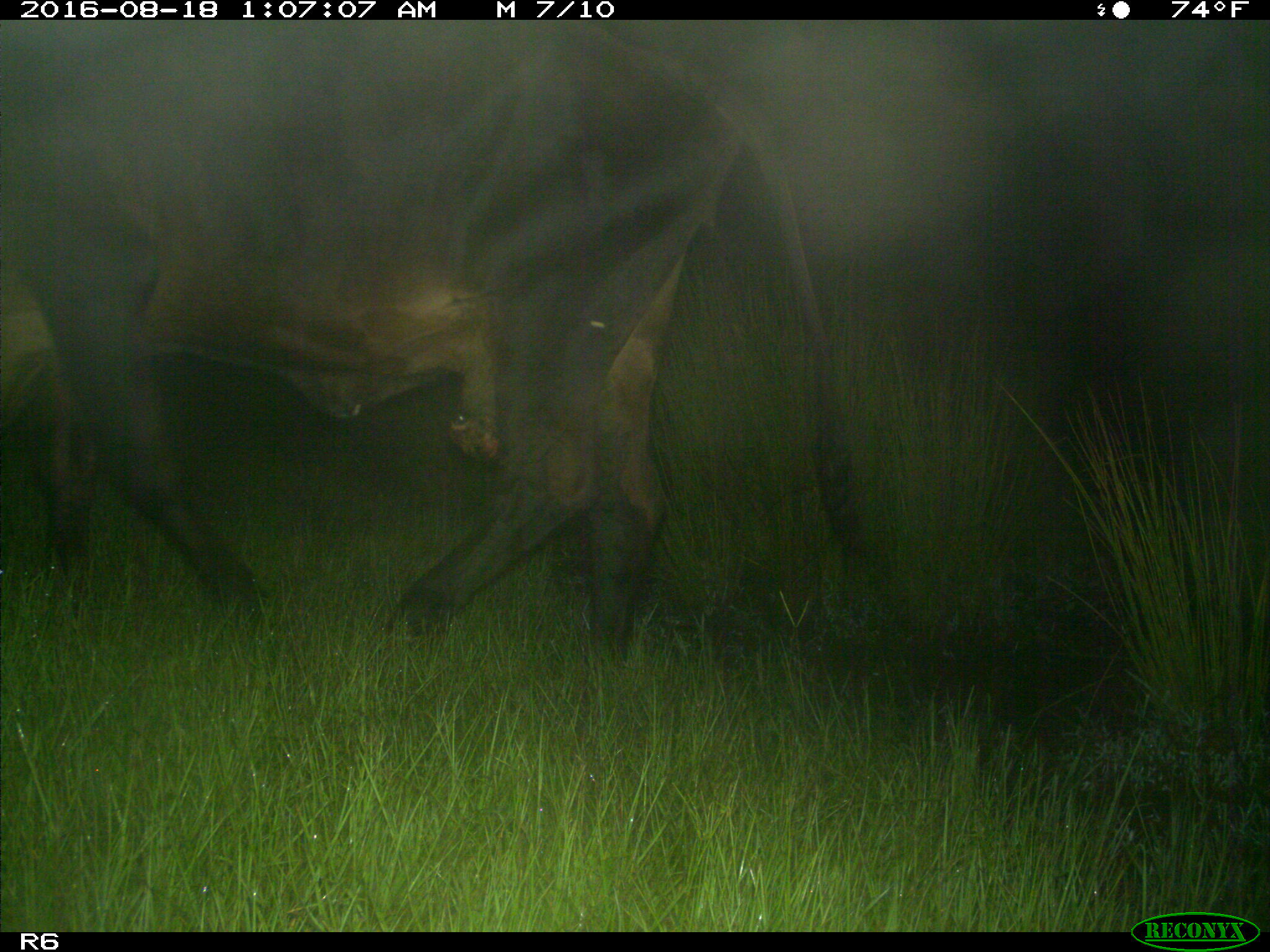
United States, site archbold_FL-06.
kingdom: Animalia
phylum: Chordata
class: Mammalia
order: Artiodactyla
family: Bovidae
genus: Bos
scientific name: Bos taurus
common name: domestic cow